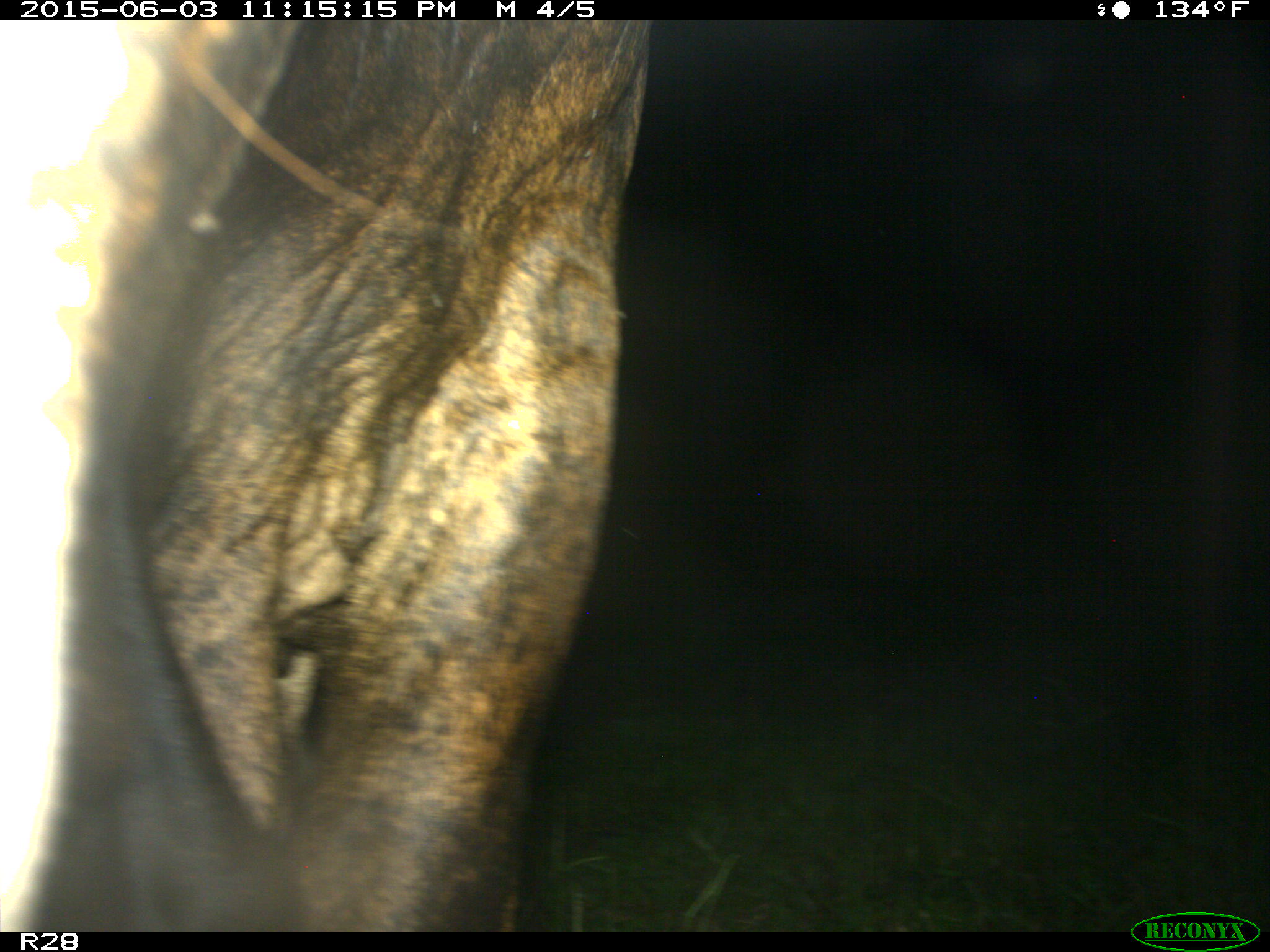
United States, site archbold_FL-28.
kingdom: Animalia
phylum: Chordata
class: Mammalia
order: Artiodactyla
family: Bovidae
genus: Bos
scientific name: Bos taurus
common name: domestic cow